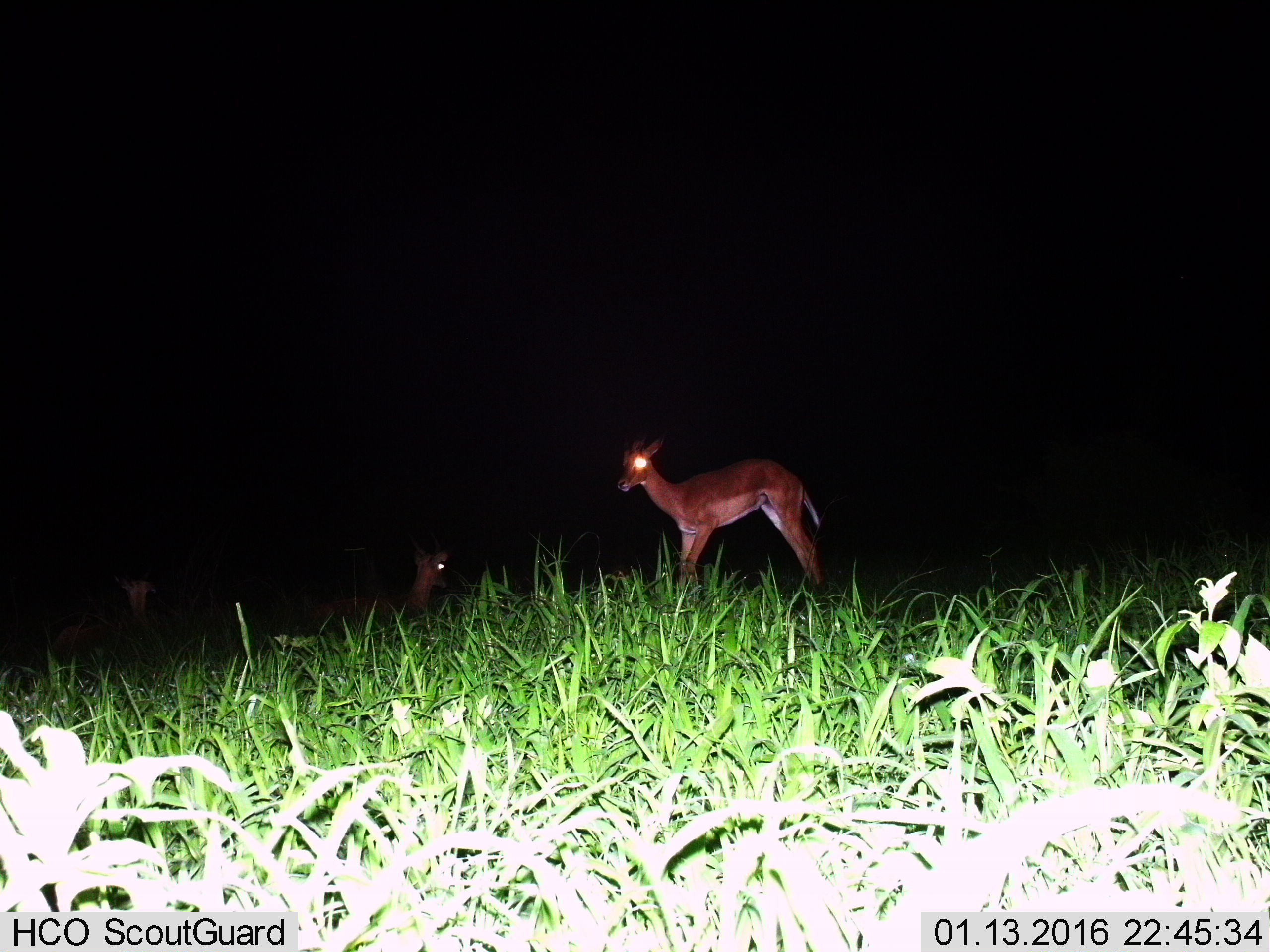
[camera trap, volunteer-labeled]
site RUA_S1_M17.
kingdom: Animalia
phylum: Chordata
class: Mammalia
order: Artiodactyla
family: Bovidae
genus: Aepyceros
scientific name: Aepyceros melampus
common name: impala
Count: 3.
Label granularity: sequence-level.